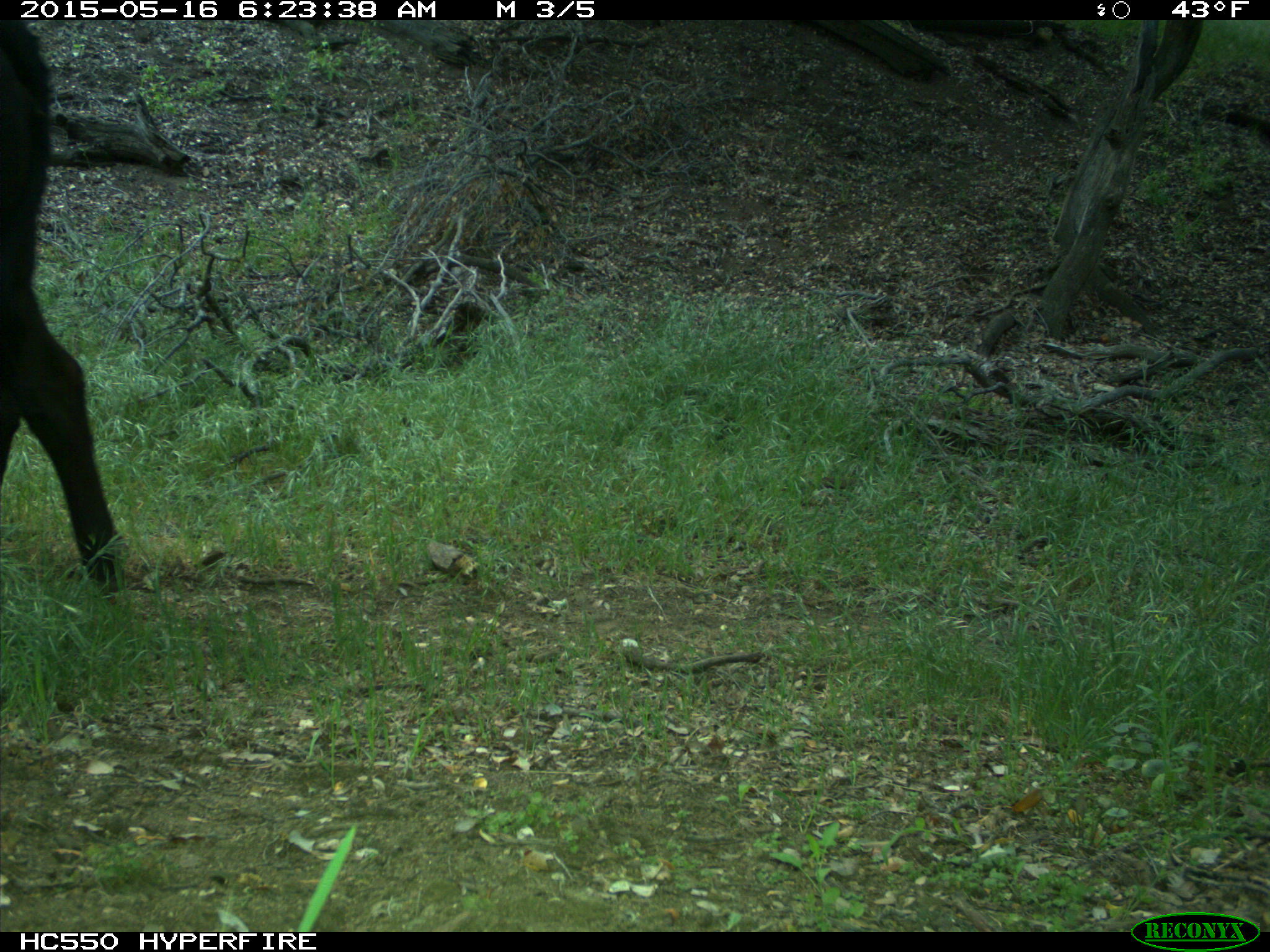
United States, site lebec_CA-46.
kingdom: Animalia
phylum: Chordata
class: Mammalia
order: Artiodactyla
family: Bovidae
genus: Bos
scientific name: Bos taurus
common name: domestic cow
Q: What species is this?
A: Bos taurus (domestic cow).